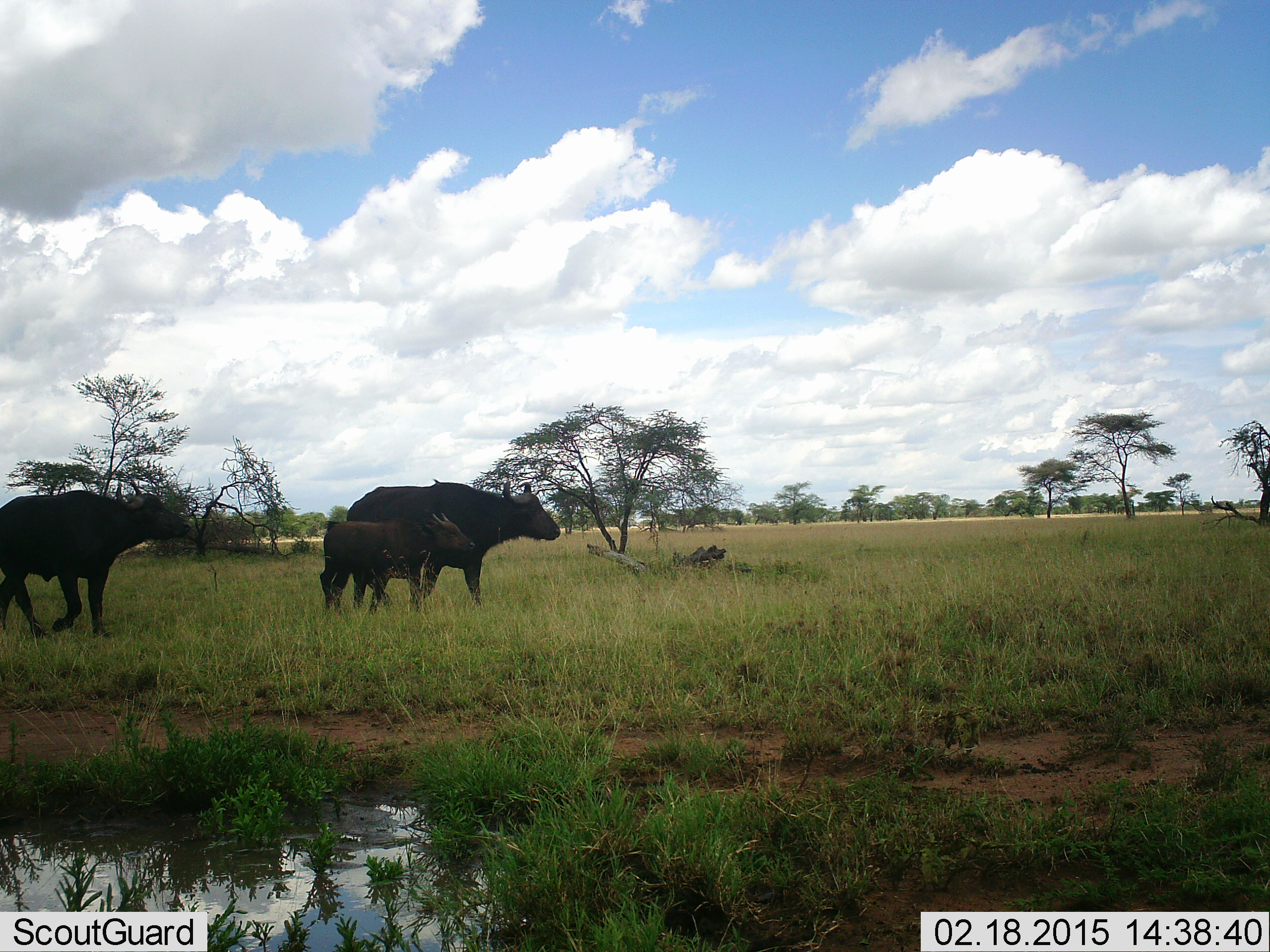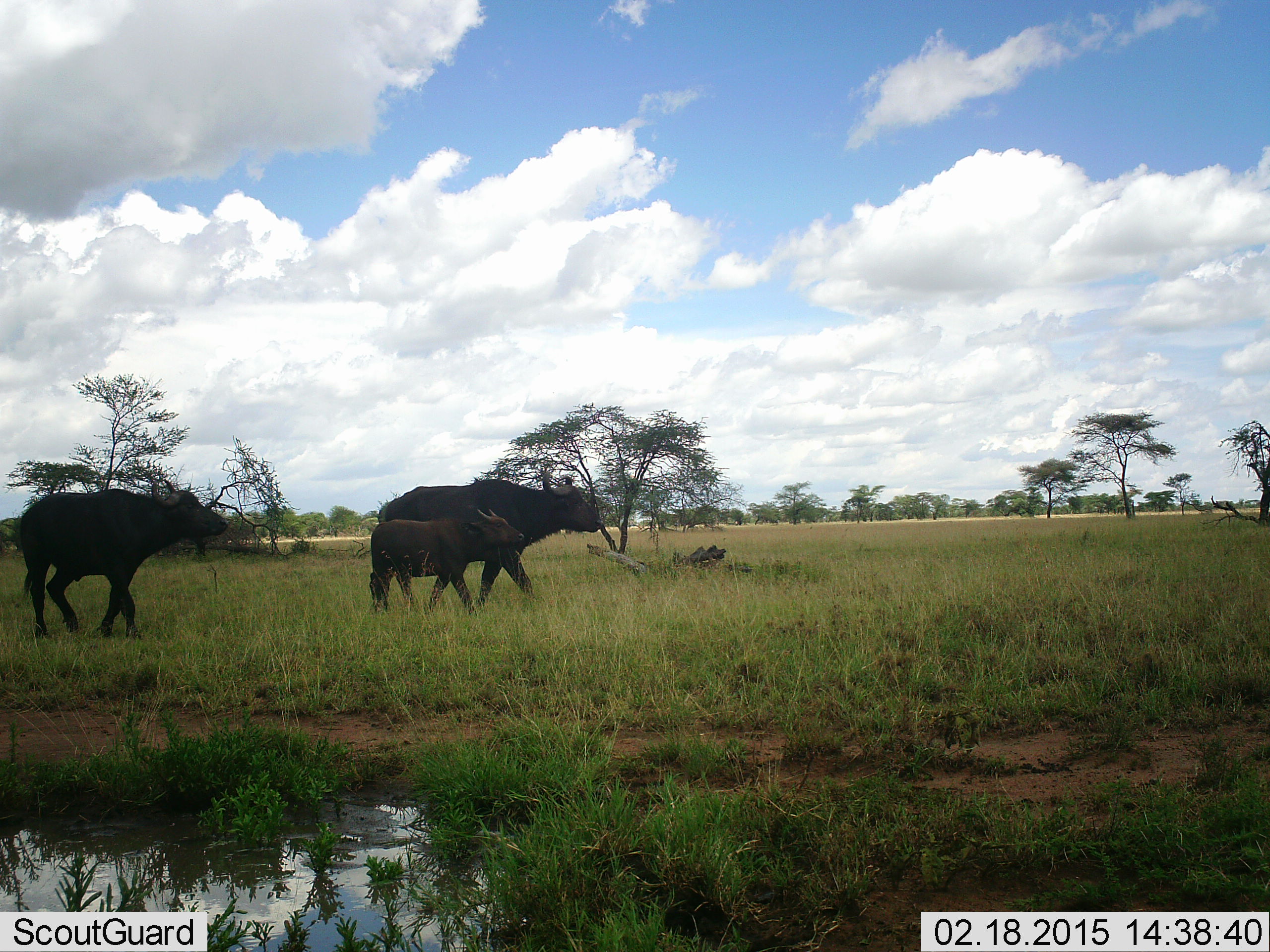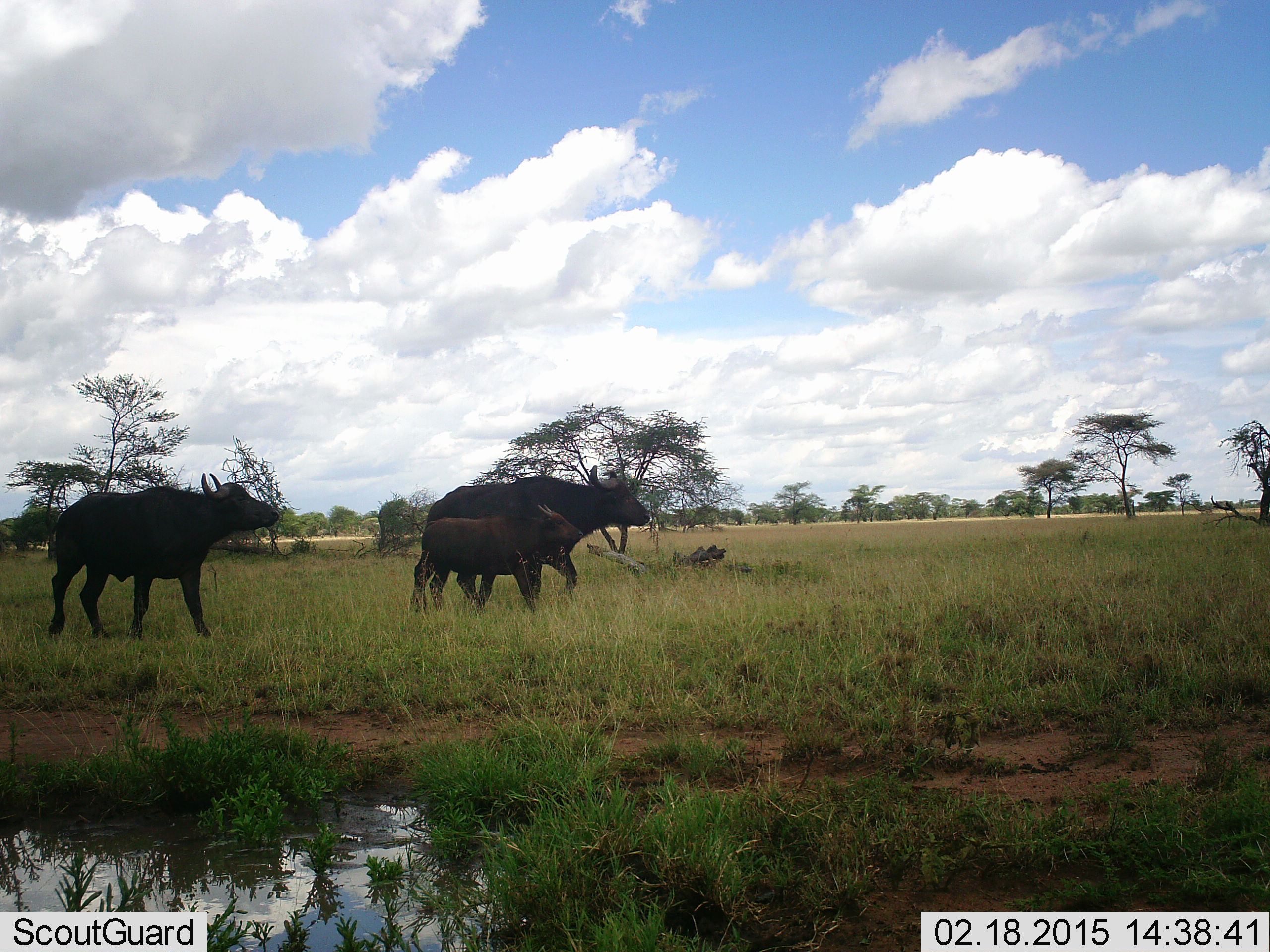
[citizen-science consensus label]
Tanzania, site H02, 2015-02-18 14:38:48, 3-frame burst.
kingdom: Animalia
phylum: Chordata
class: Mammalia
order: Artiodactyla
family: Bovidae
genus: Syncerus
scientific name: Syncerus caffer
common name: cape buffalo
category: buffalo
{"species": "buffalo (cape buffalo) (Syncerus caffer)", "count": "3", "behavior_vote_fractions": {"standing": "0%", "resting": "0%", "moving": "100%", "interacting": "0%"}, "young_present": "90%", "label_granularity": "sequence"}